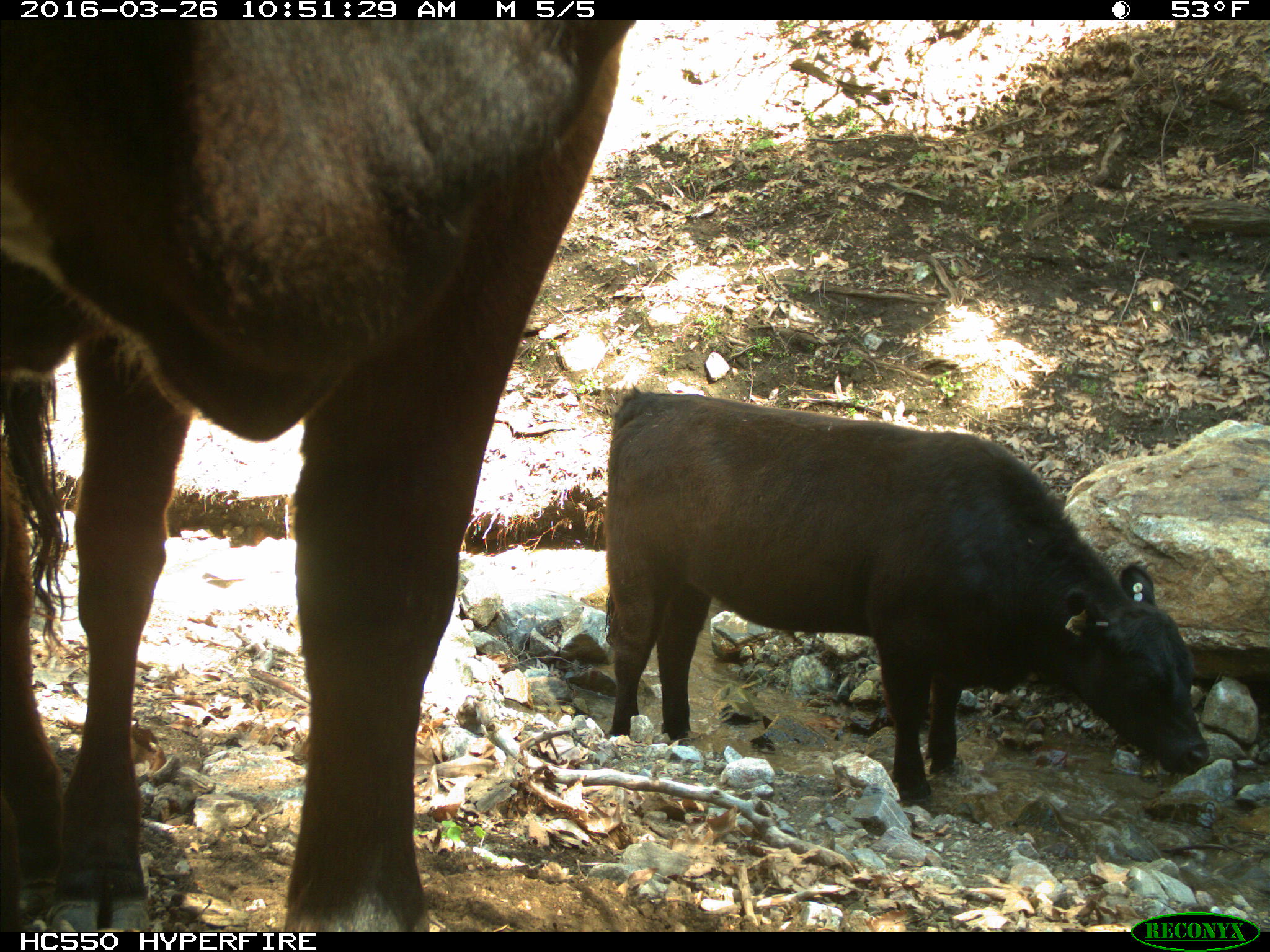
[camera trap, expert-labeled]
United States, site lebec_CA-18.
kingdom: Animalia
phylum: Chordata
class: Mammalia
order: Artiodactyla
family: Bovidae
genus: Bos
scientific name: Bos taurus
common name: domestic cow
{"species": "Bos taurus (domestic cow)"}